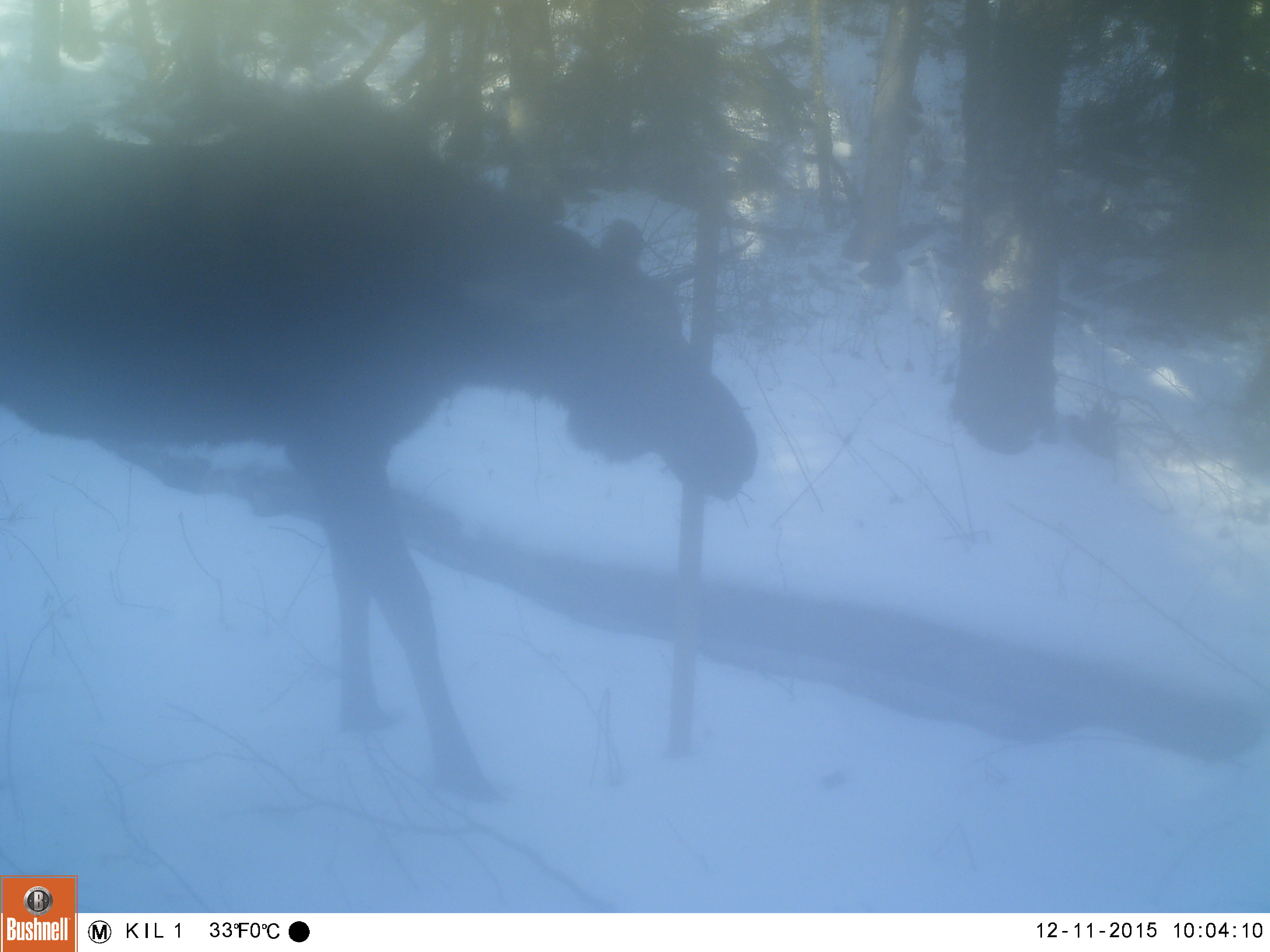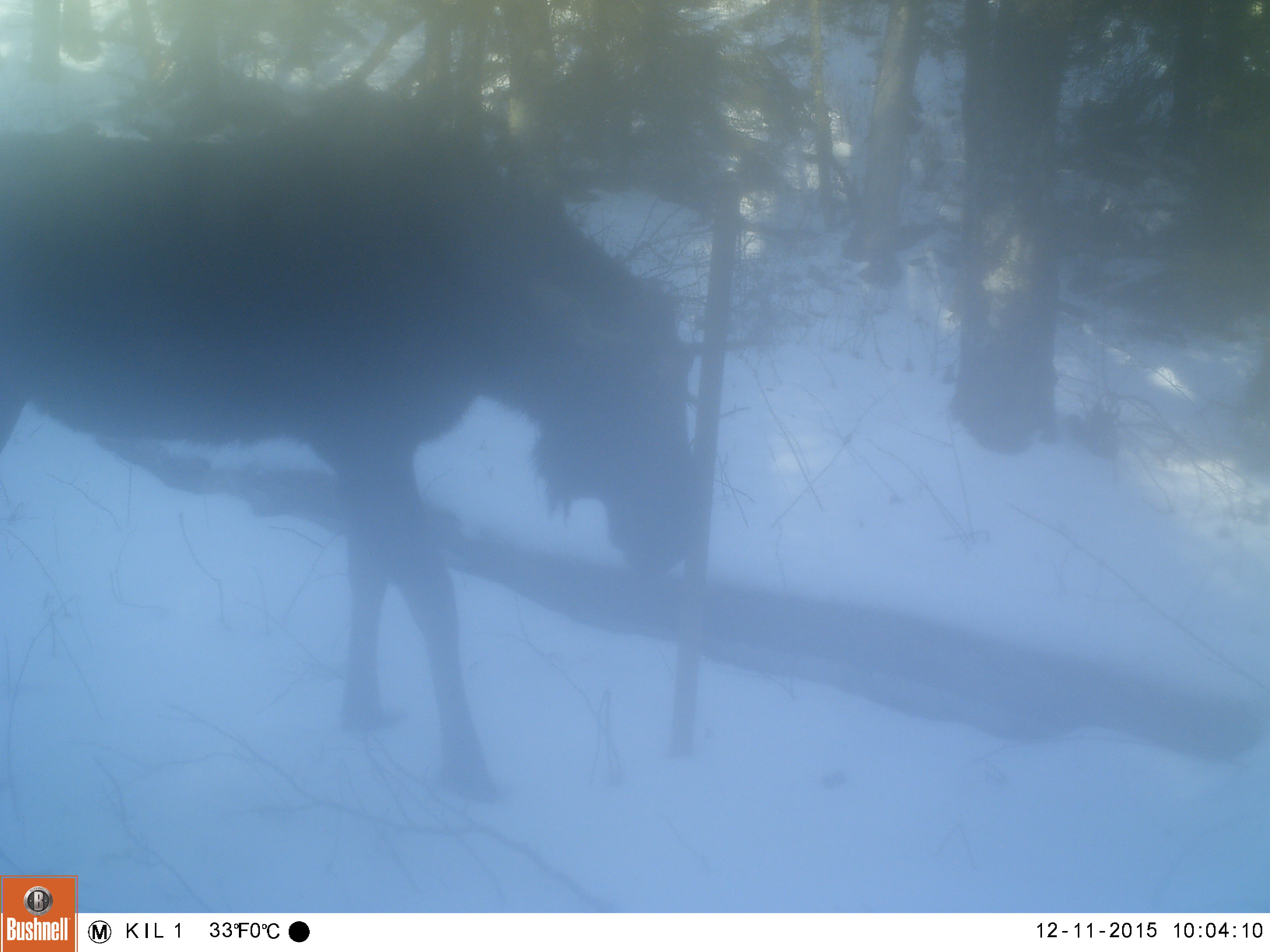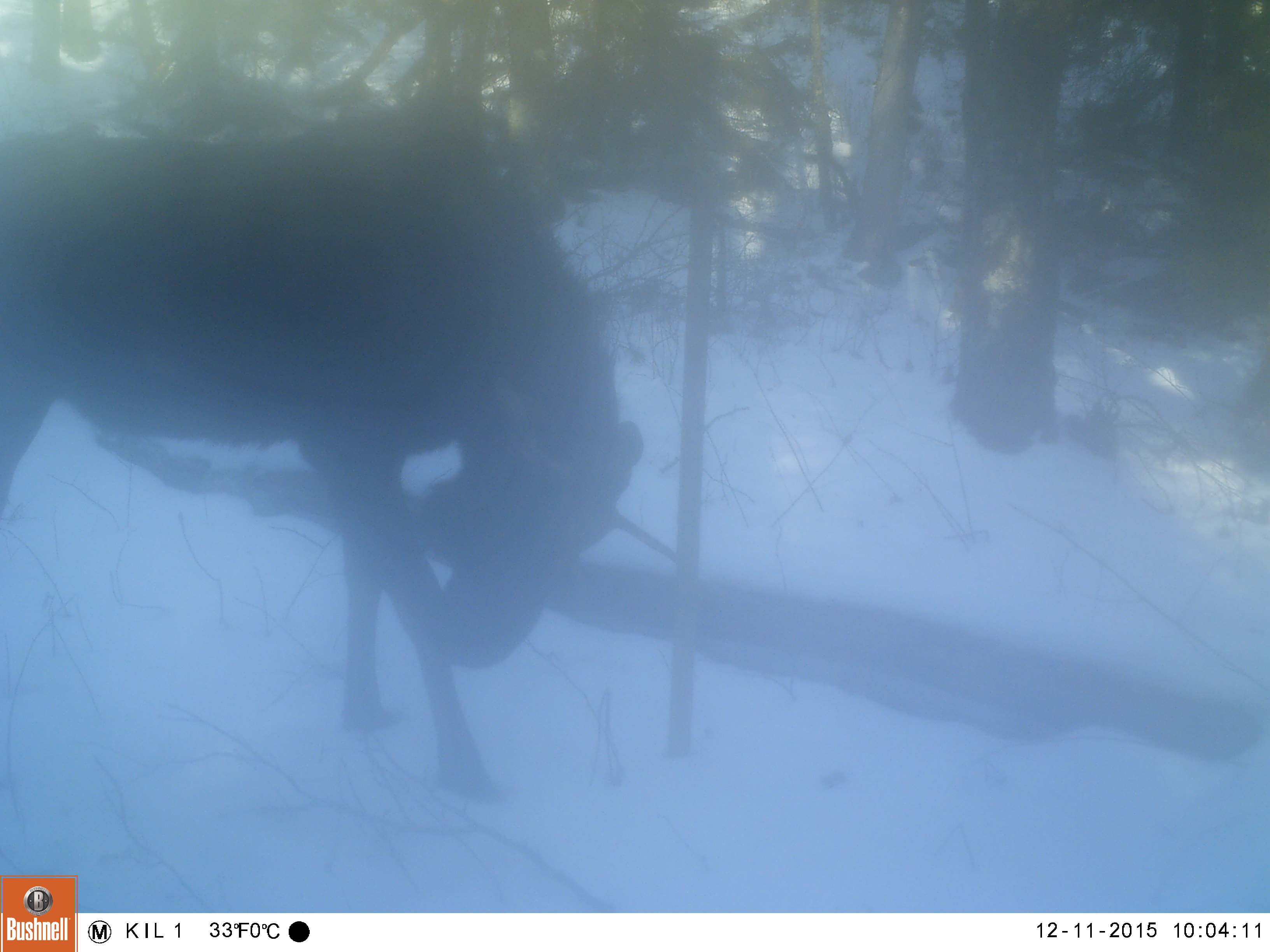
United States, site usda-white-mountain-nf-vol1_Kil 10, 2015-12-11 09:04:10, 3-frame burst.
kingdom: Animalia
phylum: Chordata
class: Mammalia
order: Artiodactyla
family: Cervidae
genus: Alces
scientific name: Alces alces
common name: moose